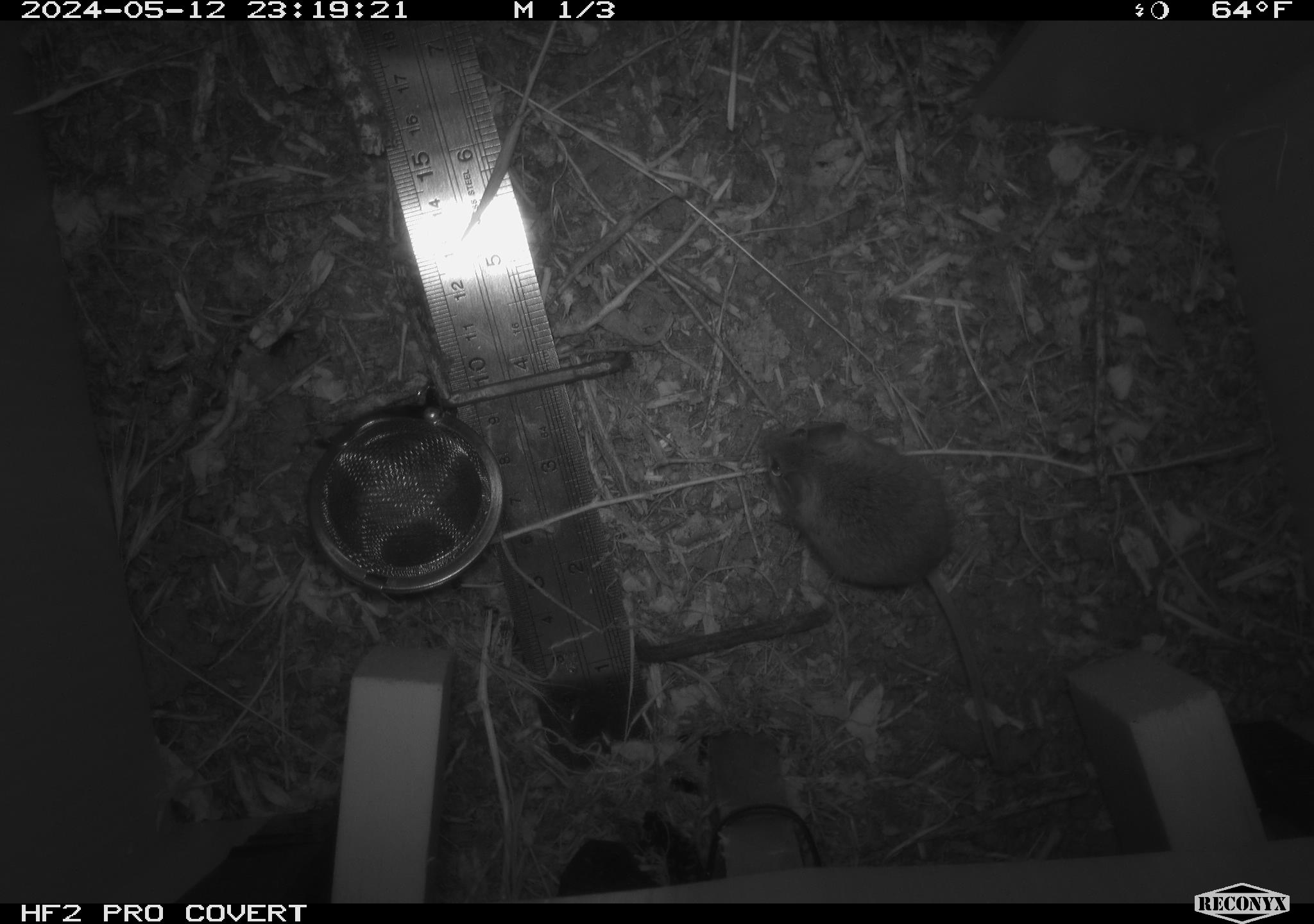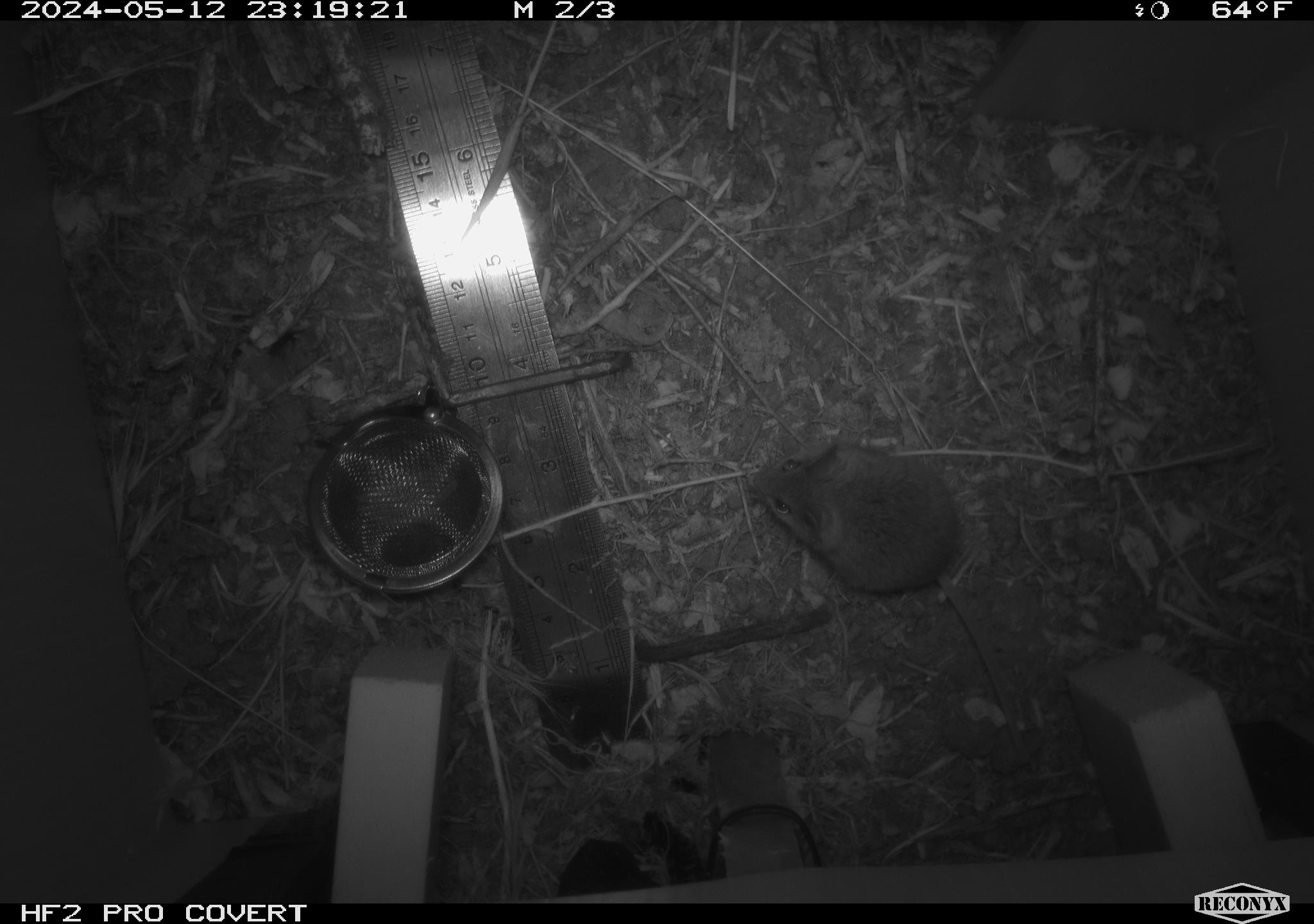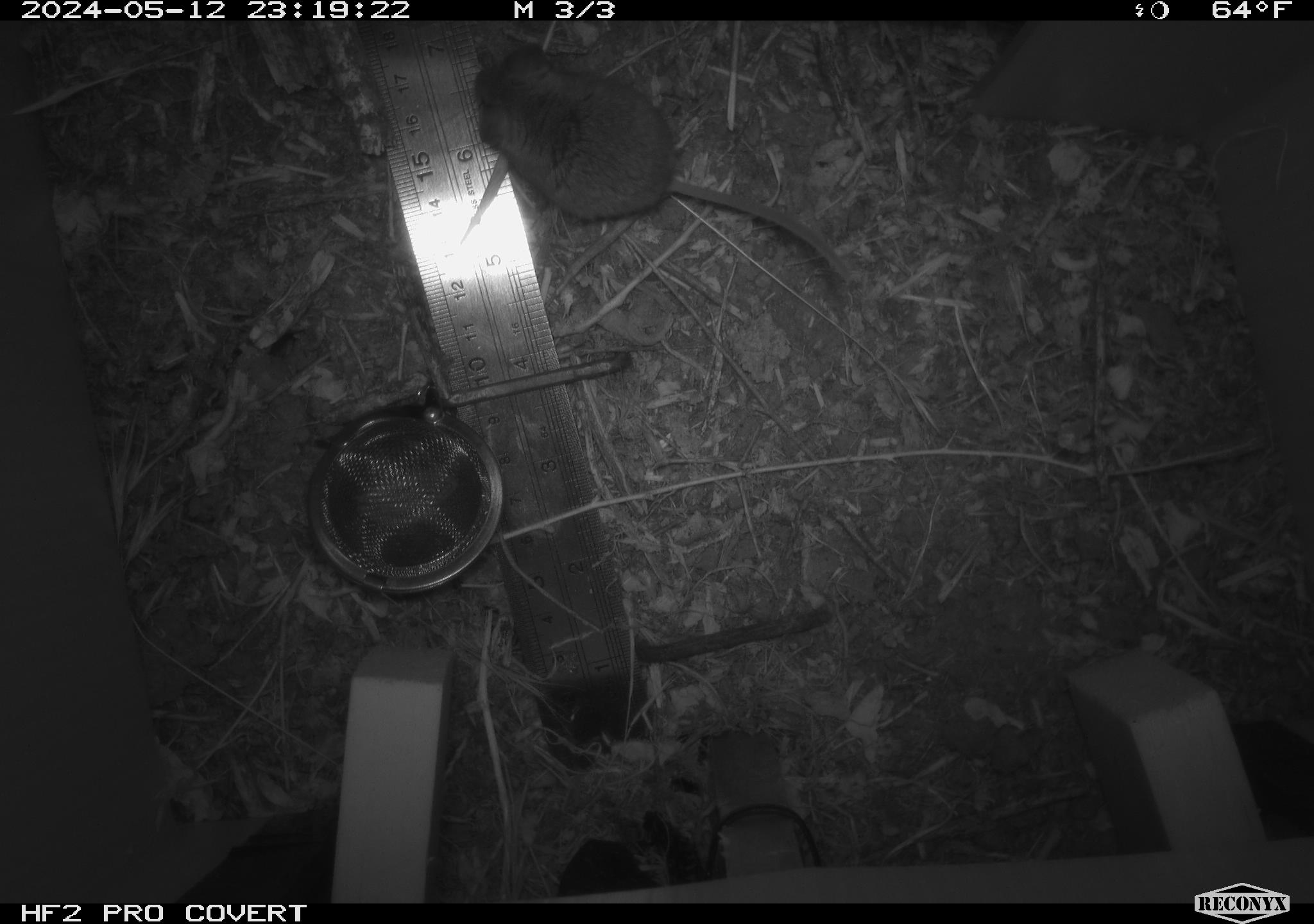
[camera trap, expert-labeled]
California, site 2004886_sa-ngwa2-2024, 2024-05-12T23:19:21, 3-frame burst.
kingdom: Animalia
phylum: Chordata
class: Mammalia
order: Rodentia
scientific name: Rodentia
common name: mouse species